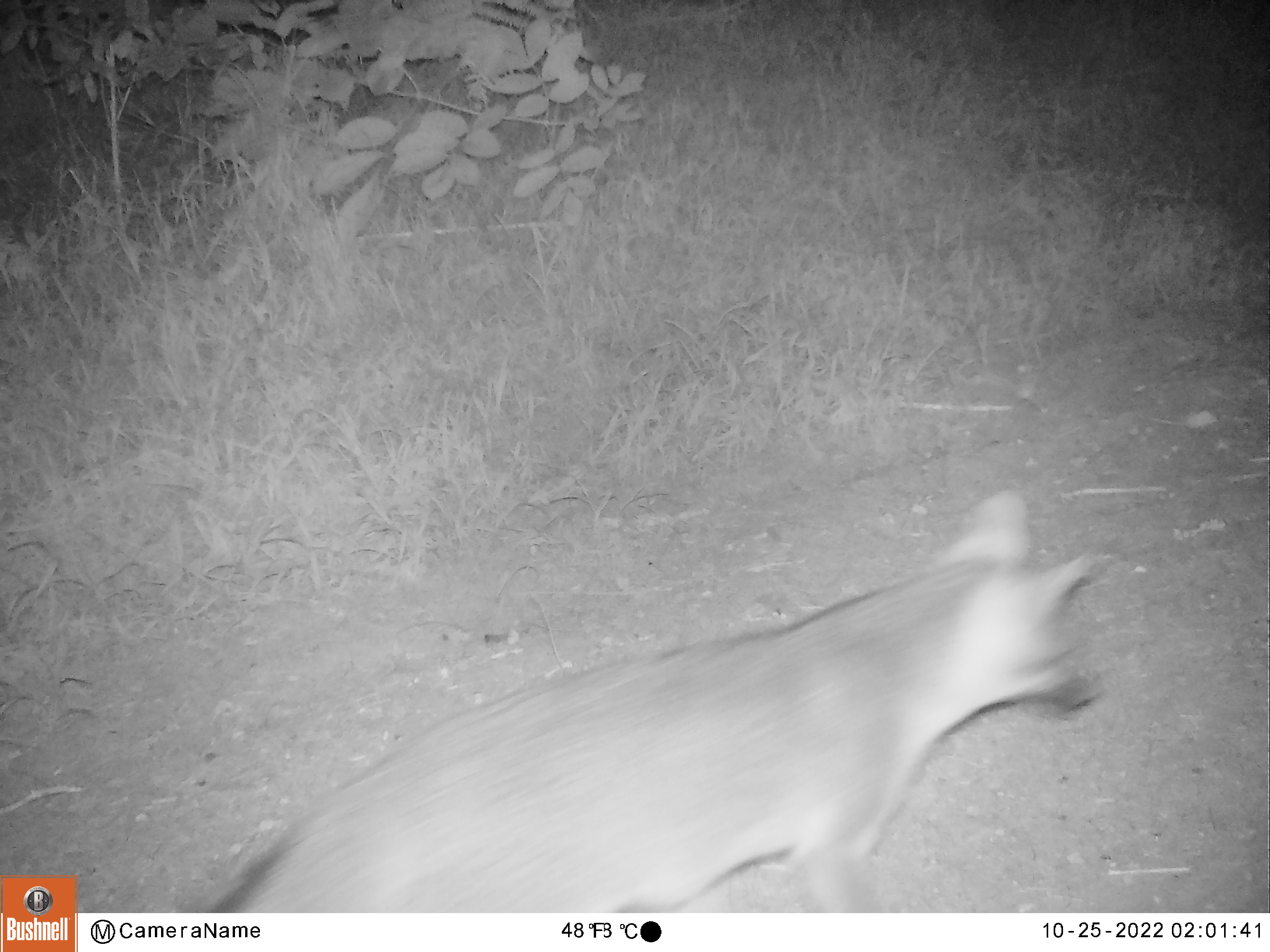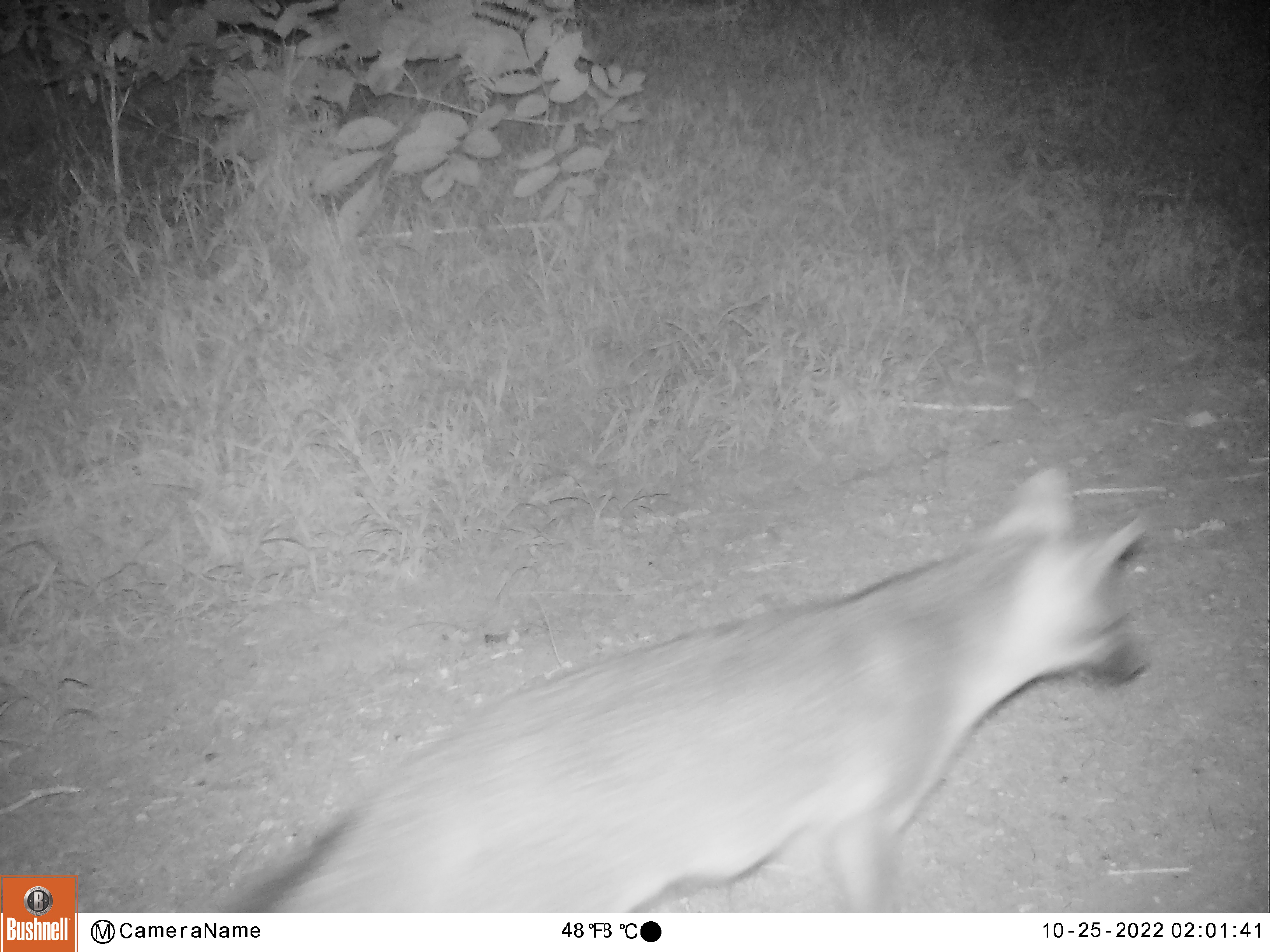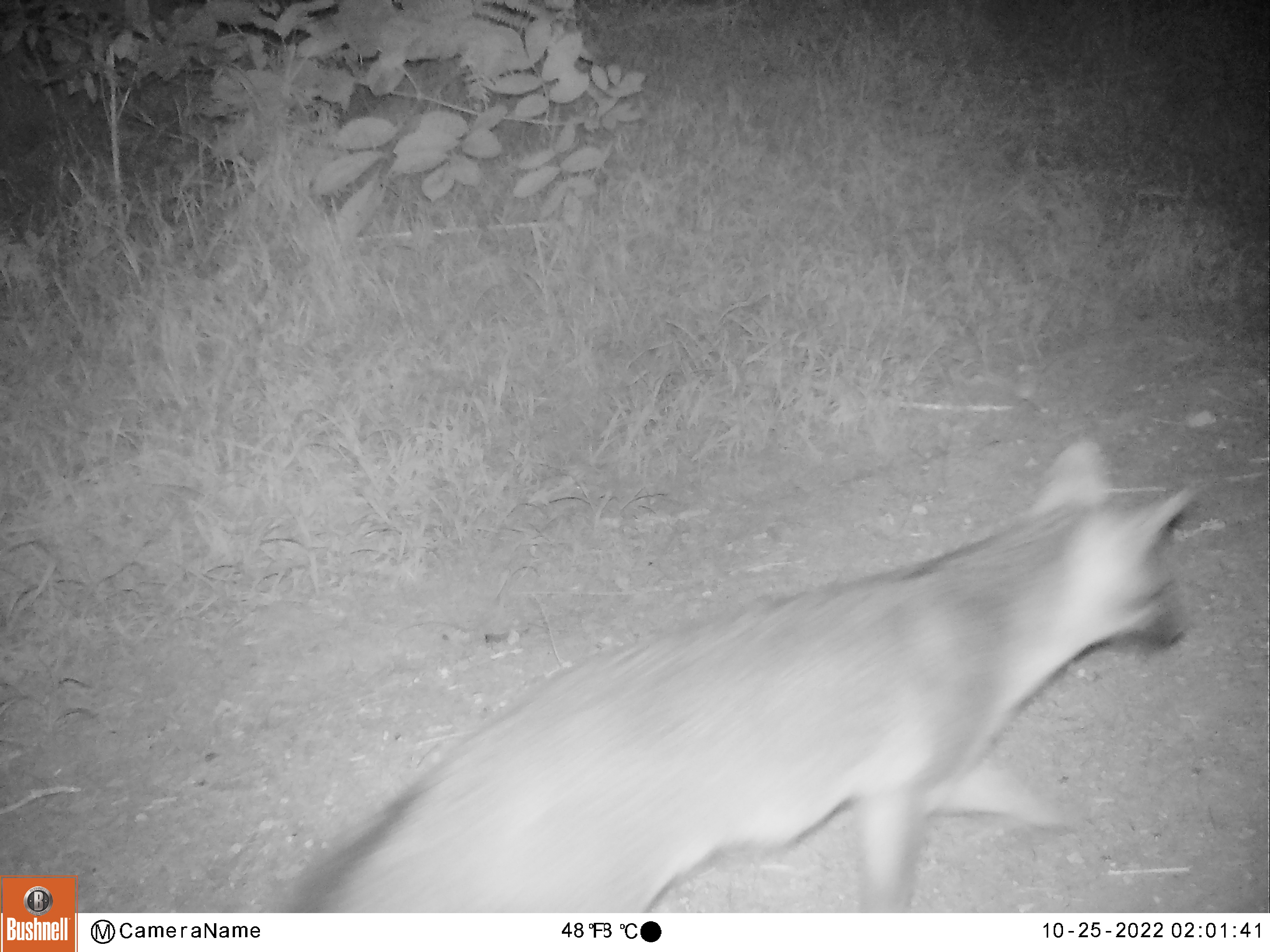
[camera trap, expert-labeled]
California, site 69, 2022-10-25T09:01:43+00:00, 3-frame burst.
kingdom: Animalia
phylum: Chordata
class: Mammalia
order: Carnivora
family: Canidae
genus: Urocyon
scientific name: Urocyon cinereoargenteus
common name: gray fox